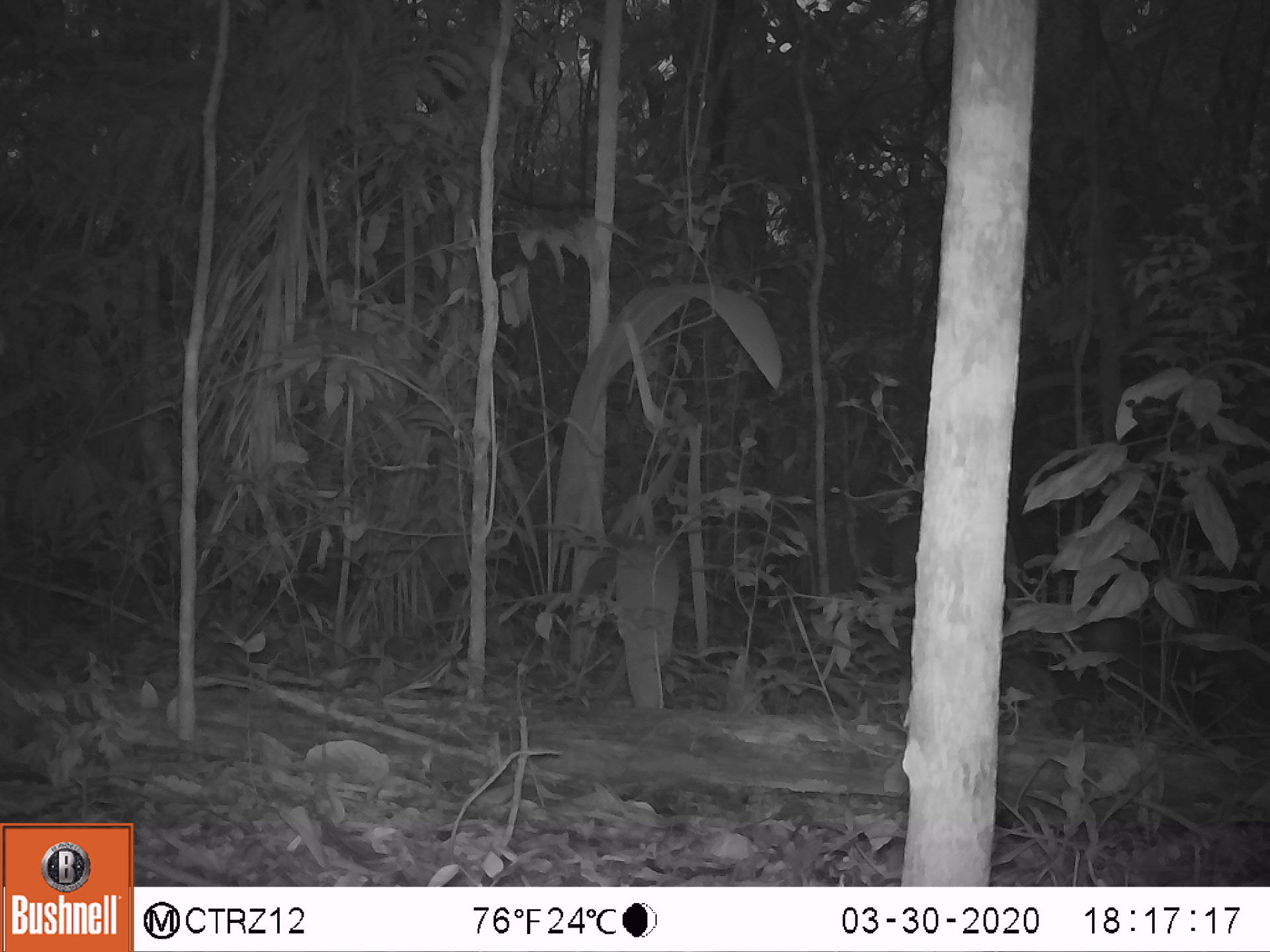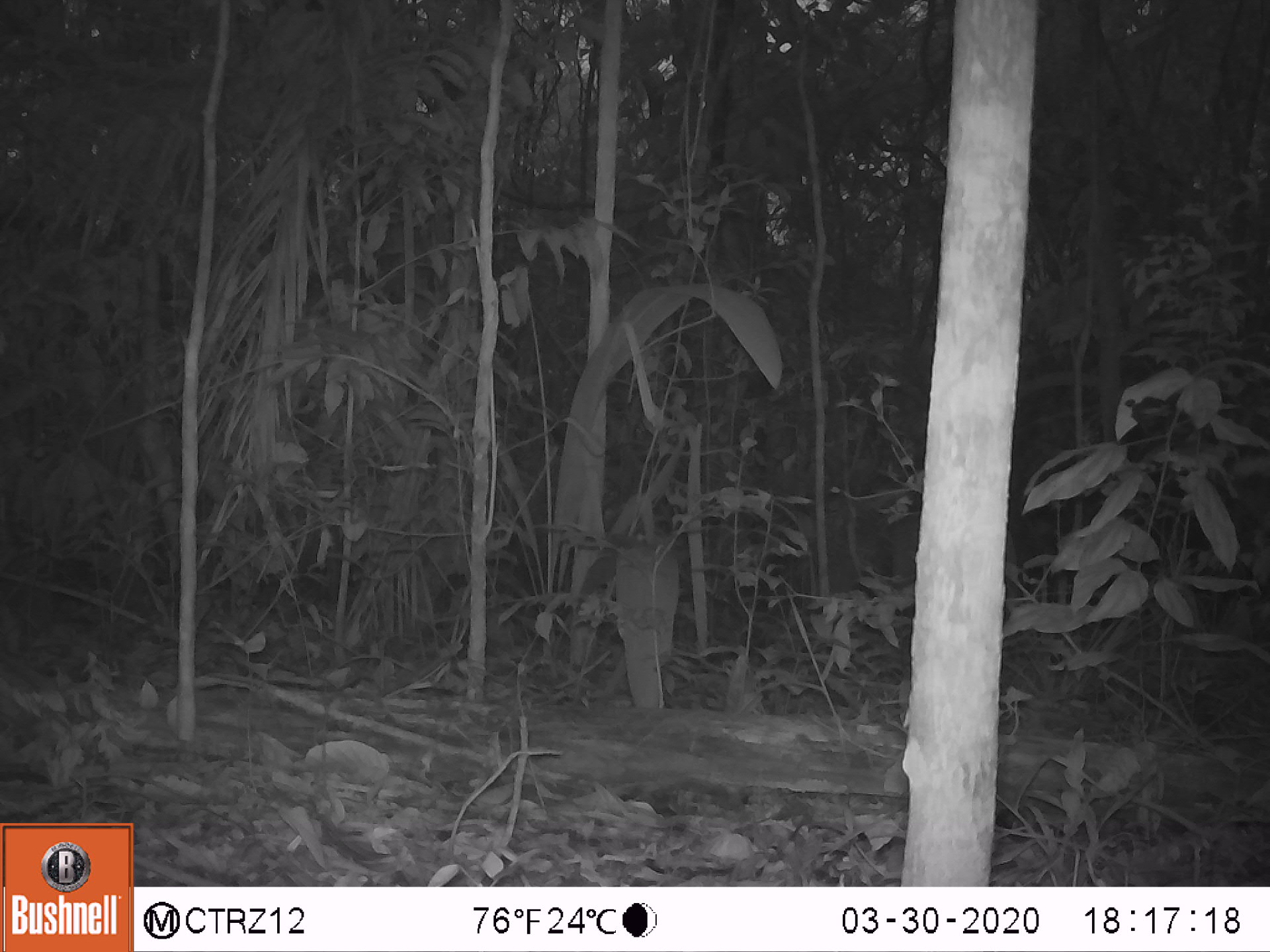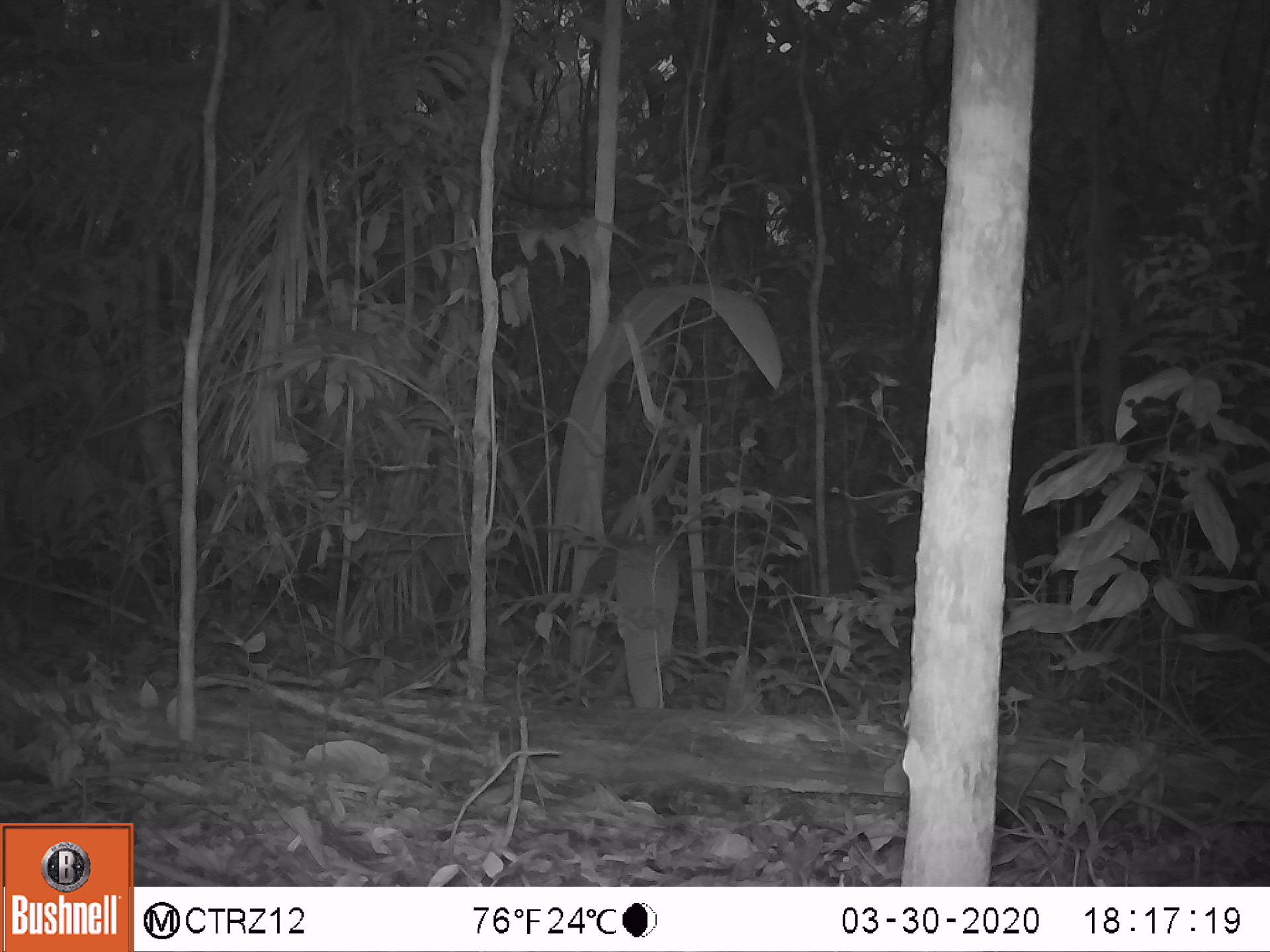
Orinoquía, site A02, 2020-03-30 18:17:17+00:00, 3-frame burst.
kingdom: Animalia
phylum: Chordata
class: Mammalia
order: Rodentia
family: Dasyproctidae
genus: Dasyprocta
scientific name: Dasyprocta fuliginosa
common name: black agouti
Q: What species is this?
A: Black agouti (Dasyprocta fuliginosa).